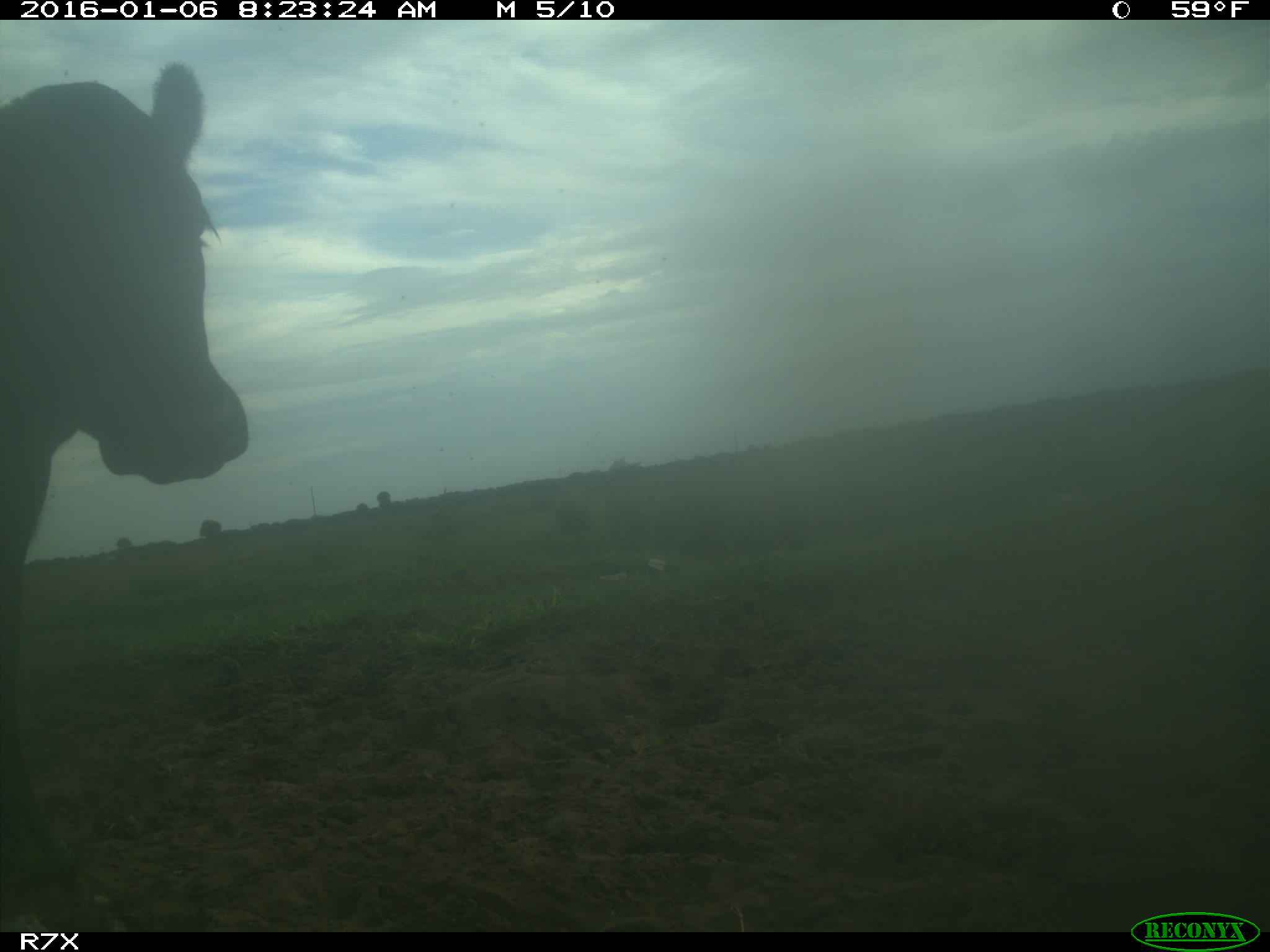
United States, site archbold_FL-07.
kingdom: Animalia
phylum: Chordata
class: Mammalia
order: Artiodactyla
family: Bovidae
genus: Bos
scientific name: Bos taurus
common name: domestic cow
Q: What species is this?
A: Bos taurus (domestic cow).